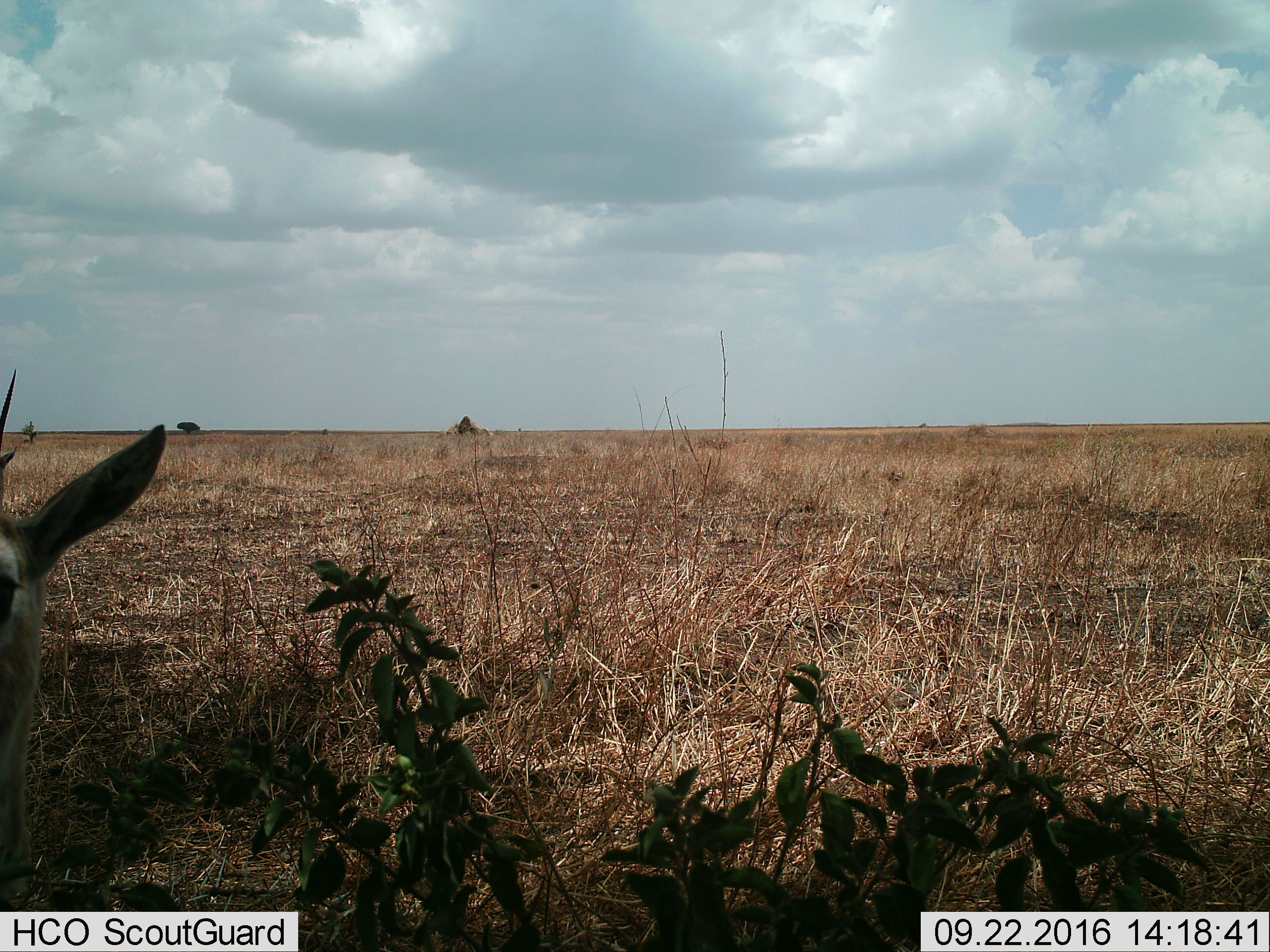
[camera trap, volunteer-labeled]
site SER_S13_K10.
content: unidentified animal